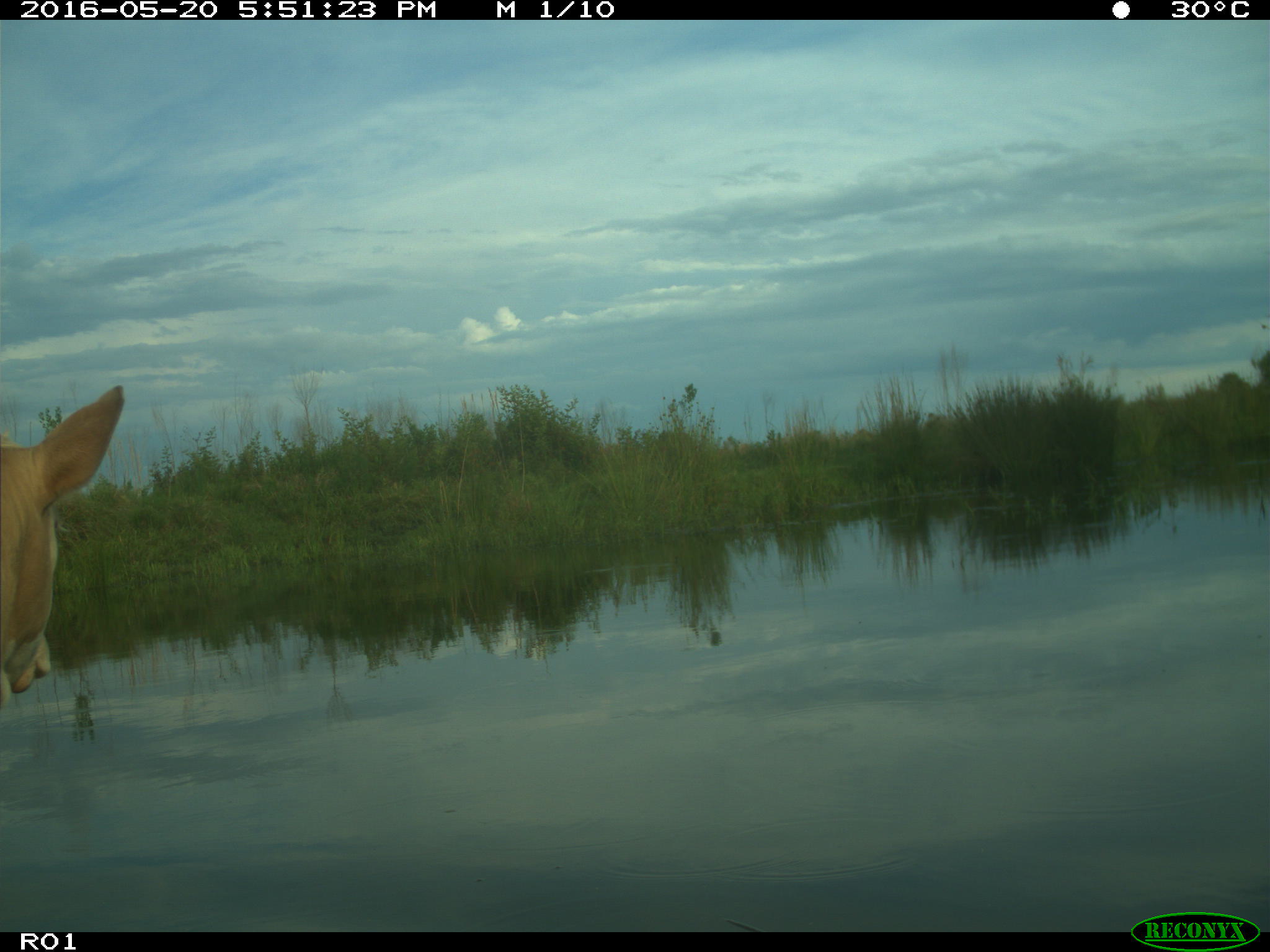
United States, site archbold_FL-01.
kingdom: Animalia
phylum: Chordata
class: Mammalia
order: Artiodactyla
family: Bovidae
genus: Bos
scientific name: Bos taurus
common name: domestic cow